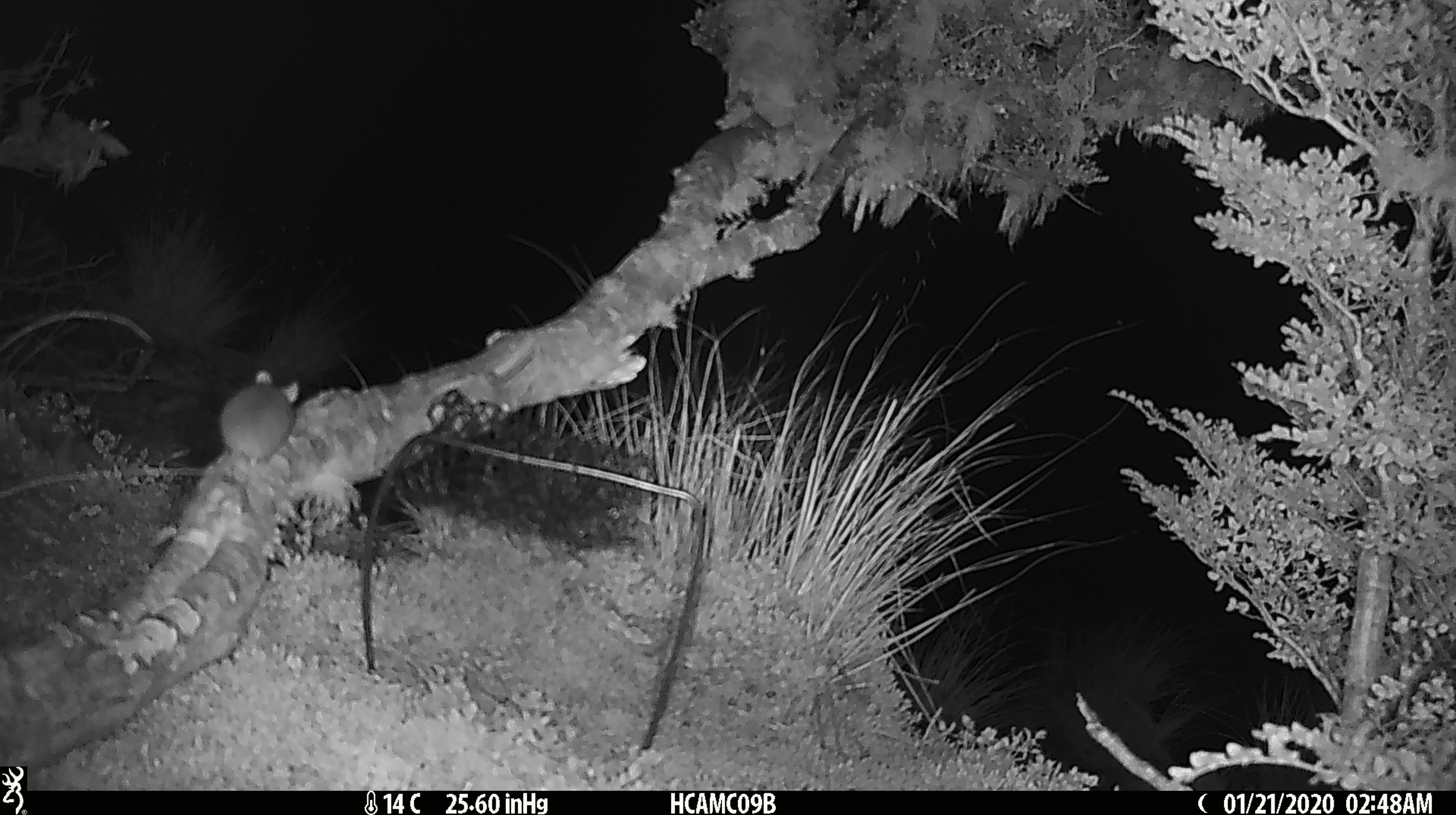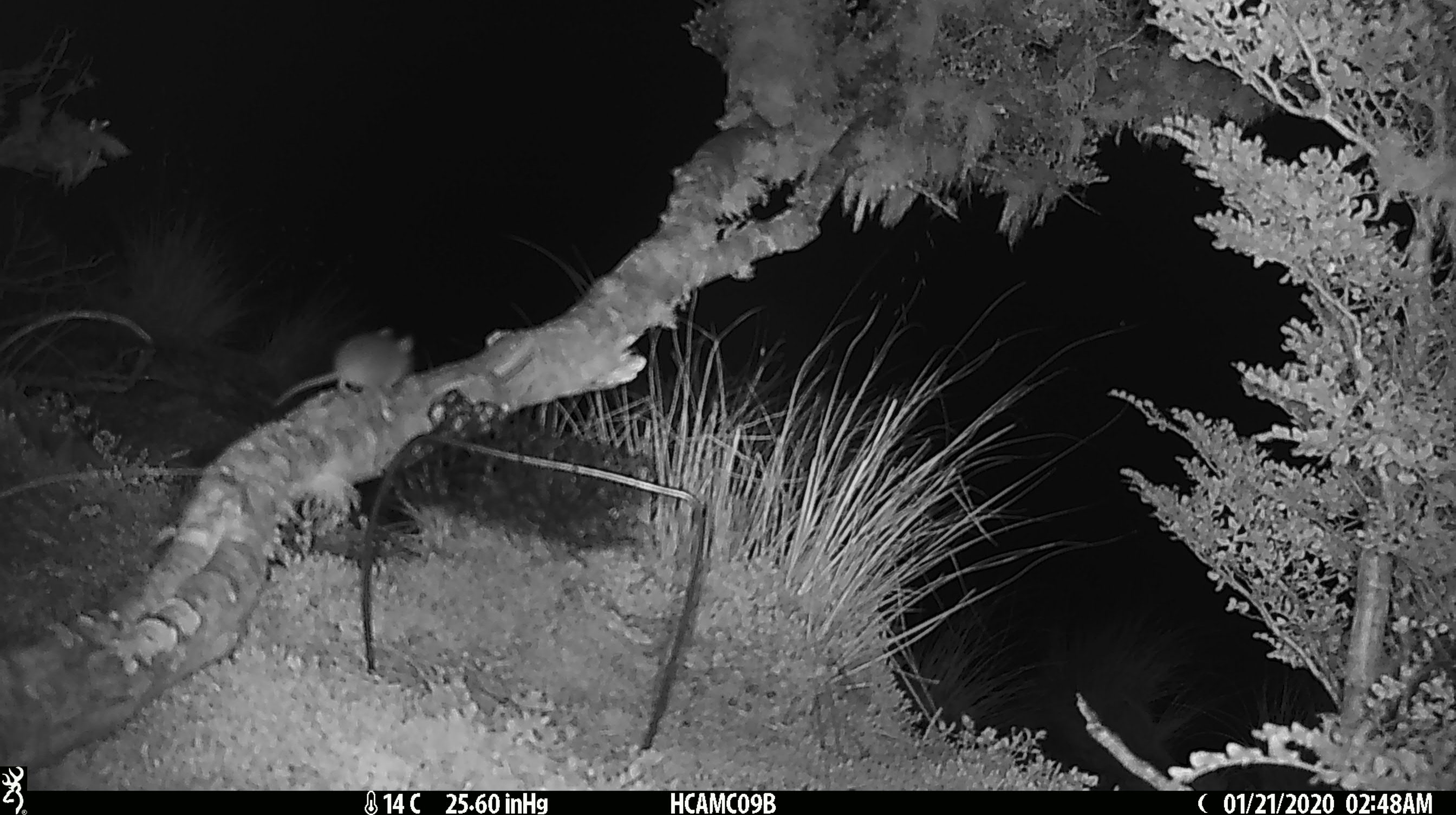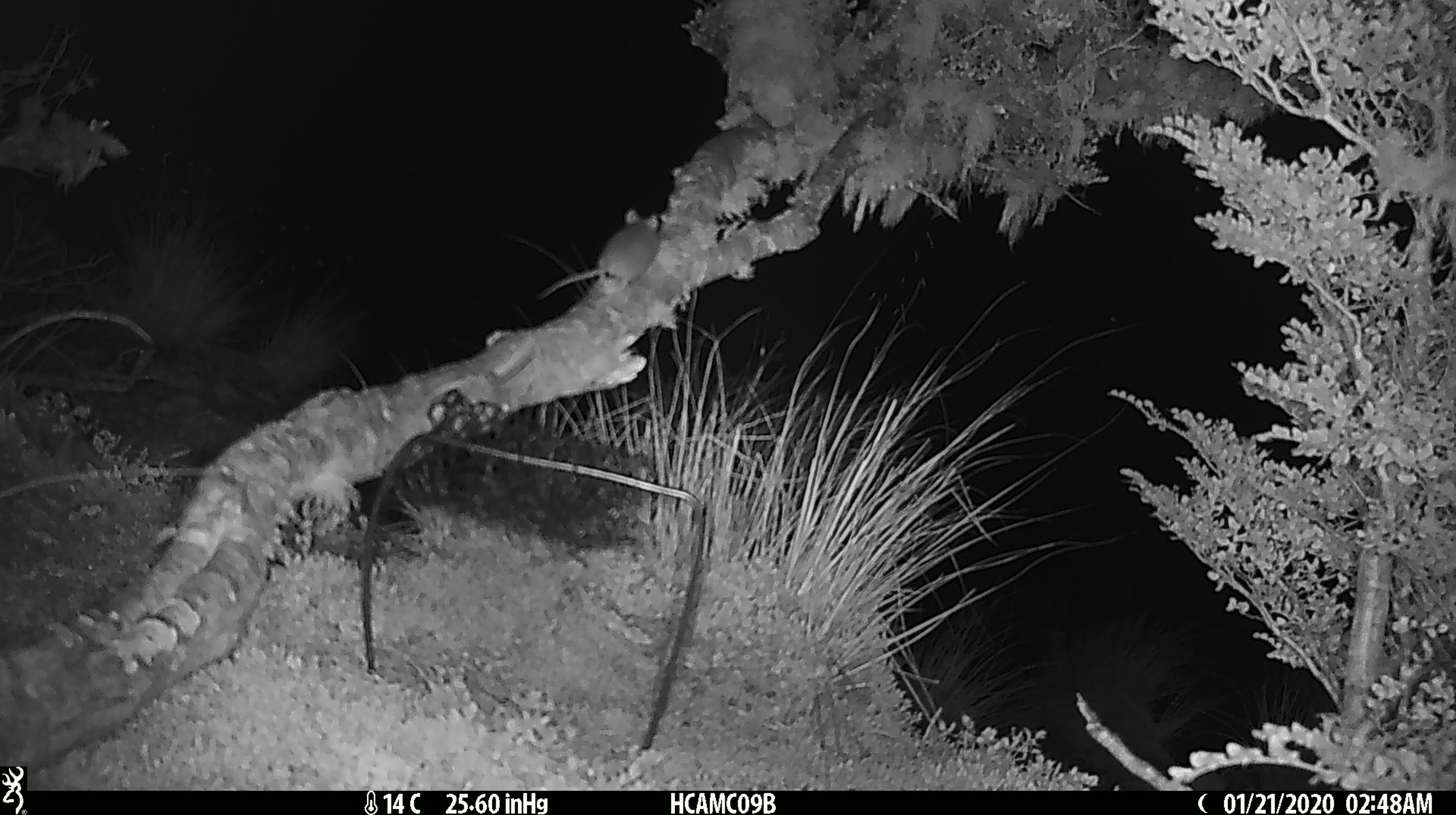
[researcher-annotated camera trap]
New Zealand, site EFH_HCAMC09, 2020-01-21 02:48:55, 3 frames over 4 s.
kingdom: Animalia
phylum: Chordata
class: Mammalia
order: Rodentia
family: Muridae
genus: Mus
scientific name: Mus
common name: mouse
Mouse (Mus).